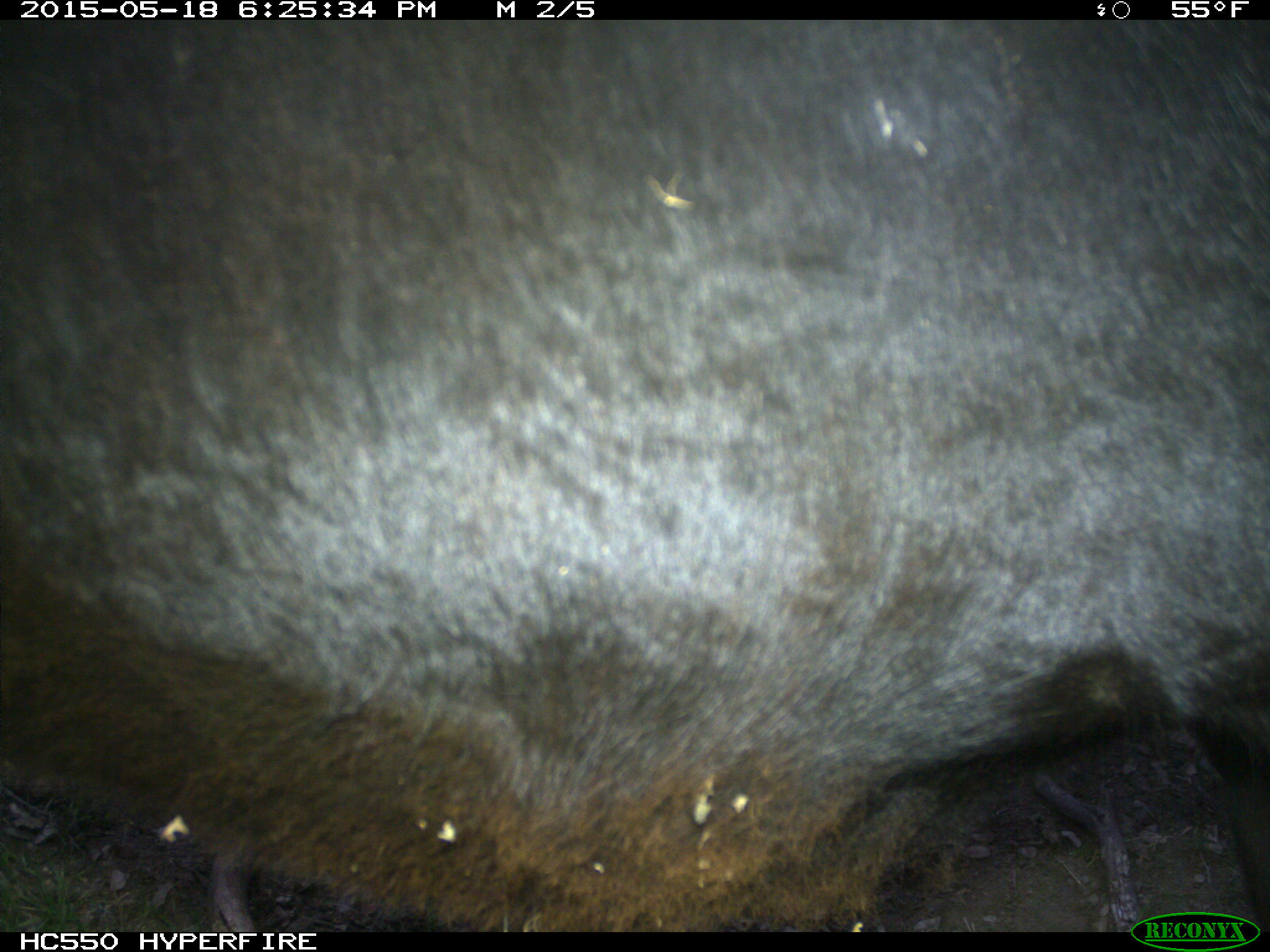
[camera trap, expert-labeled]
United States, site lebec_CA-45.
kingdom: Animalia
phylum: Chordata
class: Mammalia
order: Artiodactyla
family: Bovidae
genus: Bos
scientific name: Bos taurus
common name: domestic cow